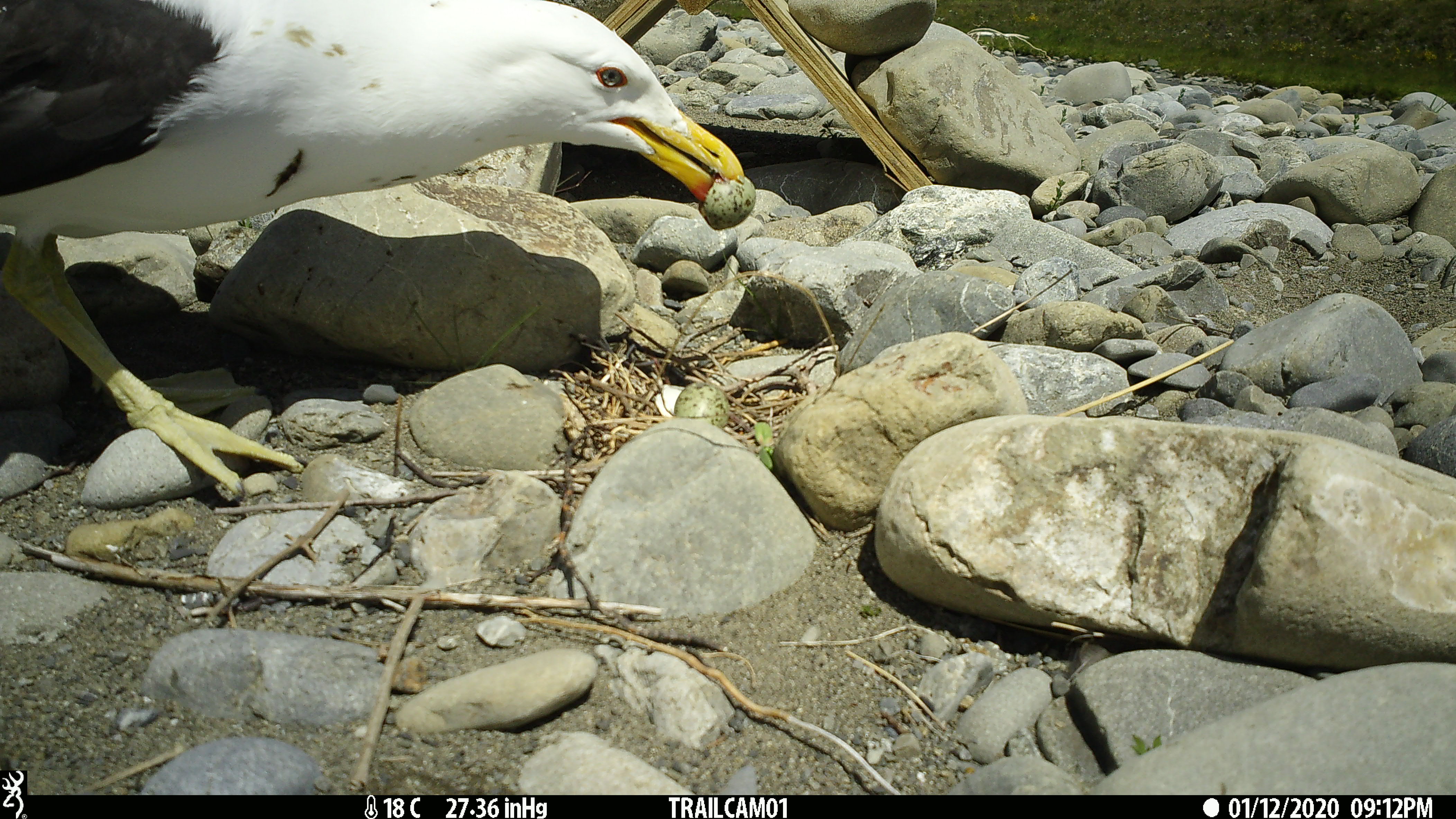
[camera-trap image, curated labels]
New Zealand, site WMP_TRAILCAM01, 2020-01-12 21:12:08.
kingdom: Animalia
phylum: Chordata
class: Aves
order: Charadriiformes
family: Laridae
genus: Larus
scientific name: Larus fuscus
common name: black-backed gull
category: black backed gull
Black backed gull (black-backed gull) (Larus fuscus).